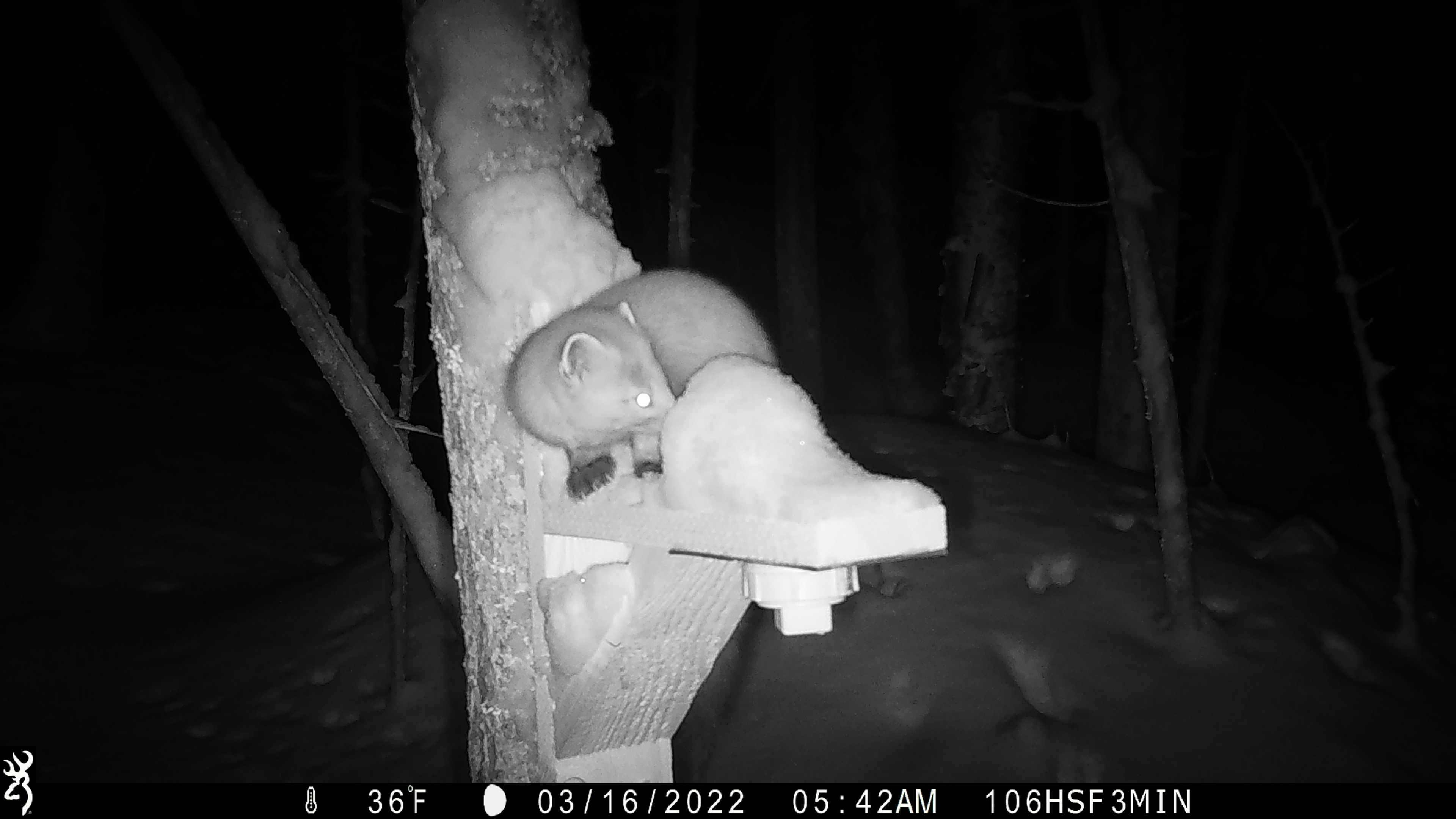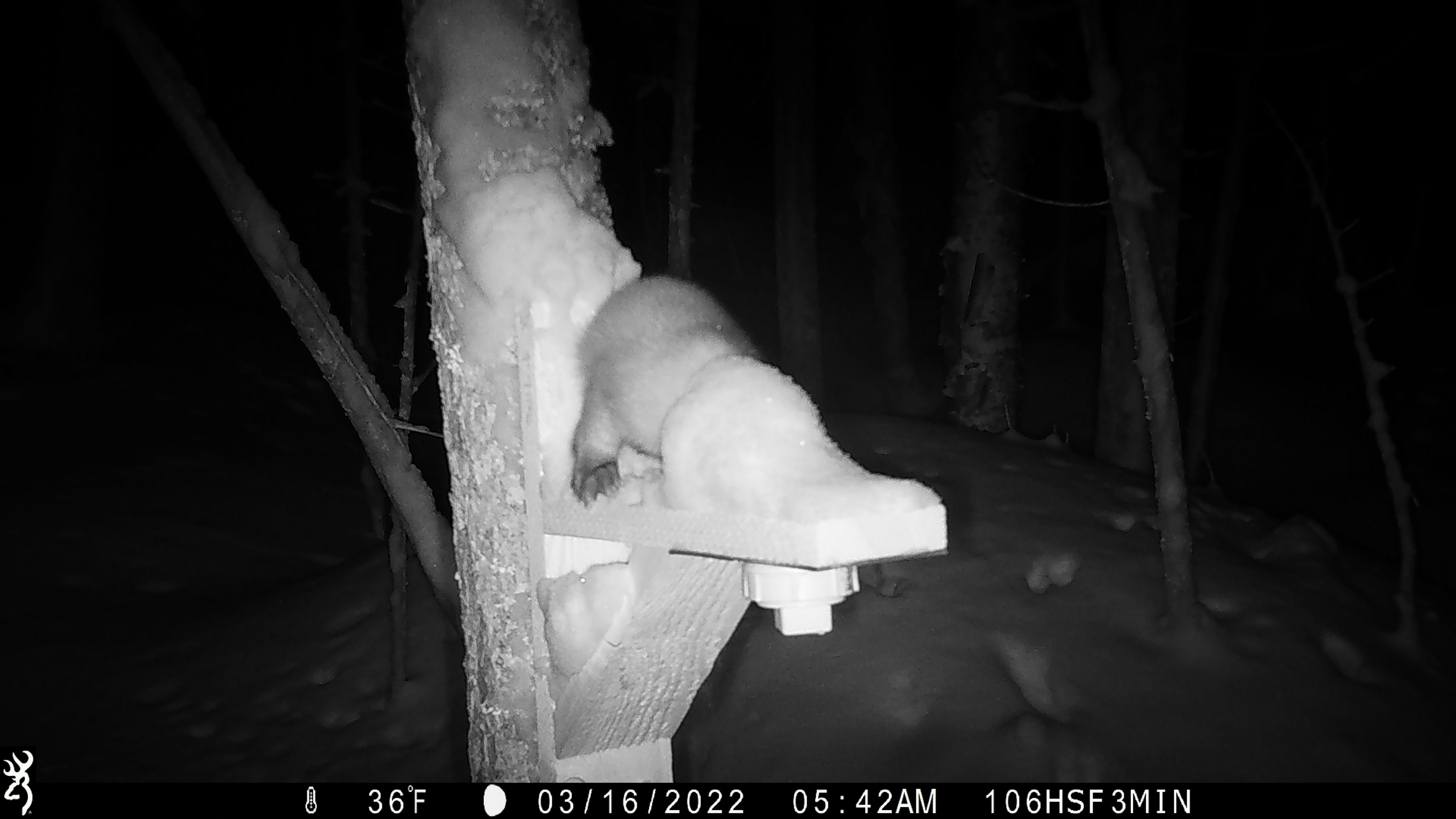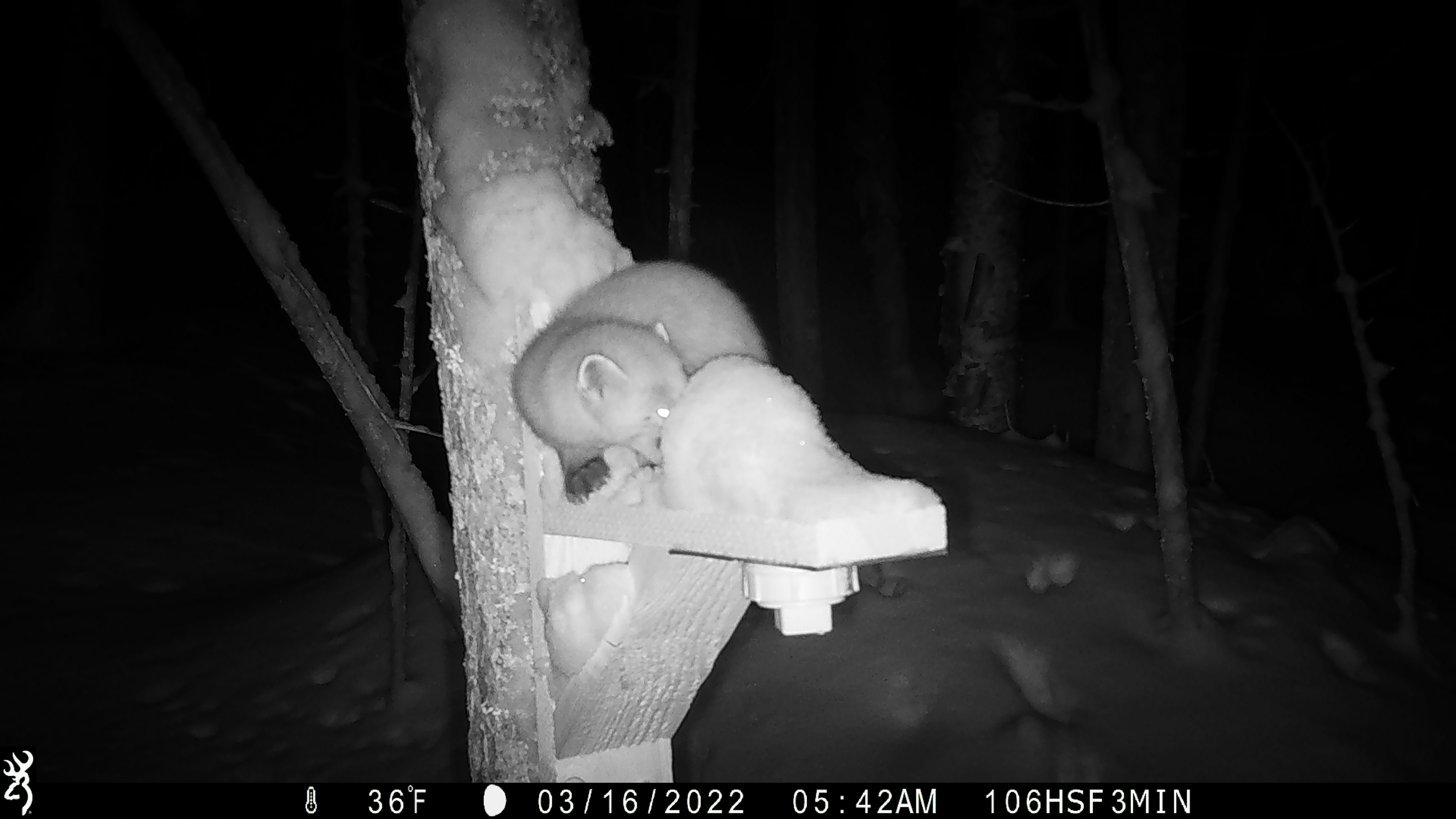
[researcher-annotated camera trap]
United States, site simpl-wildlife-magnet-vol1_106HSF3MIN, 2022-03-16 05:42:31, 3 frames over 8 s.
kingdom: Animalia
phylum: Chordata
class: Mammalia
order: Carnivora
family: Mustelidae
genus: Martes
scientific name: Martes americana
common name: american marten